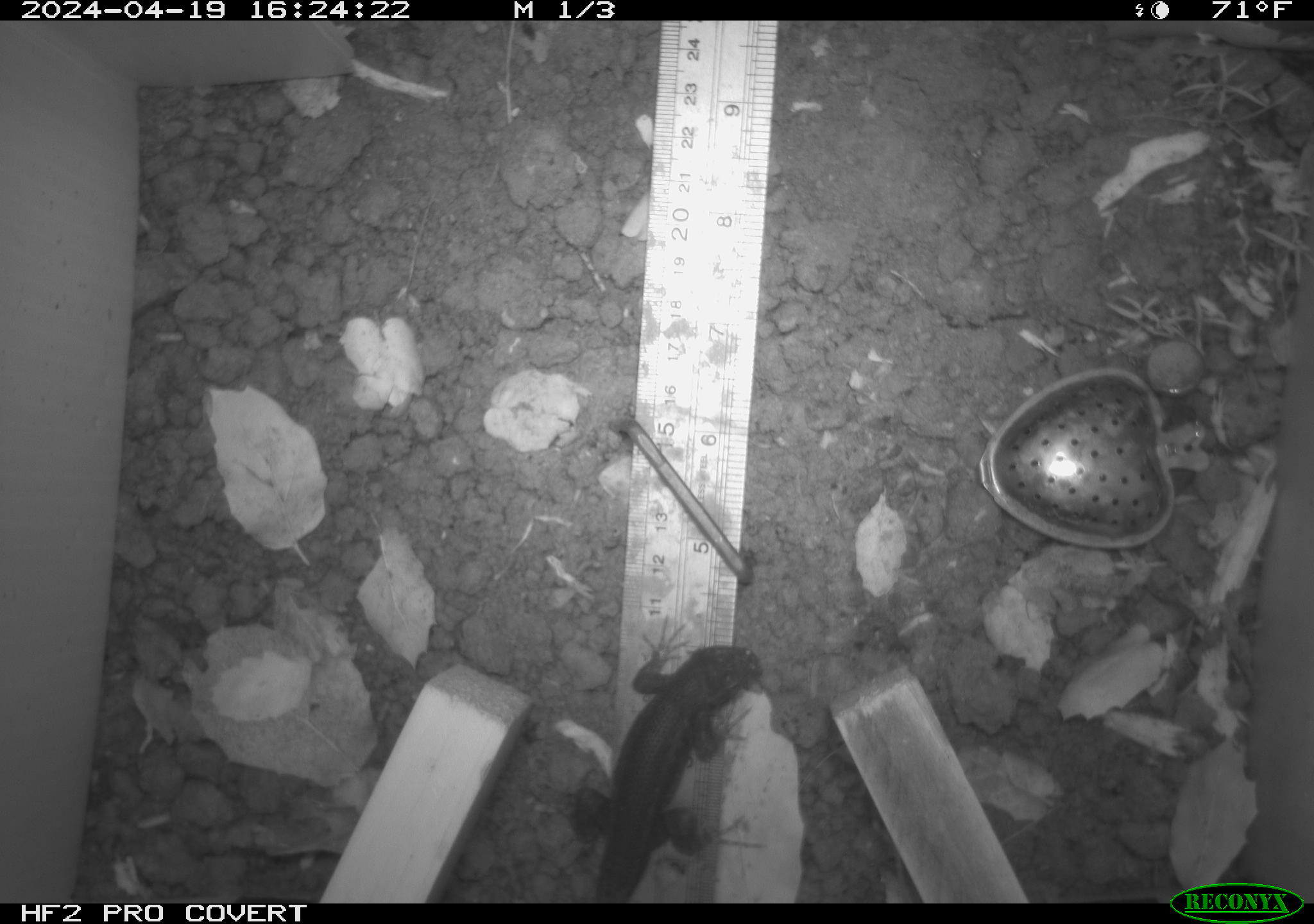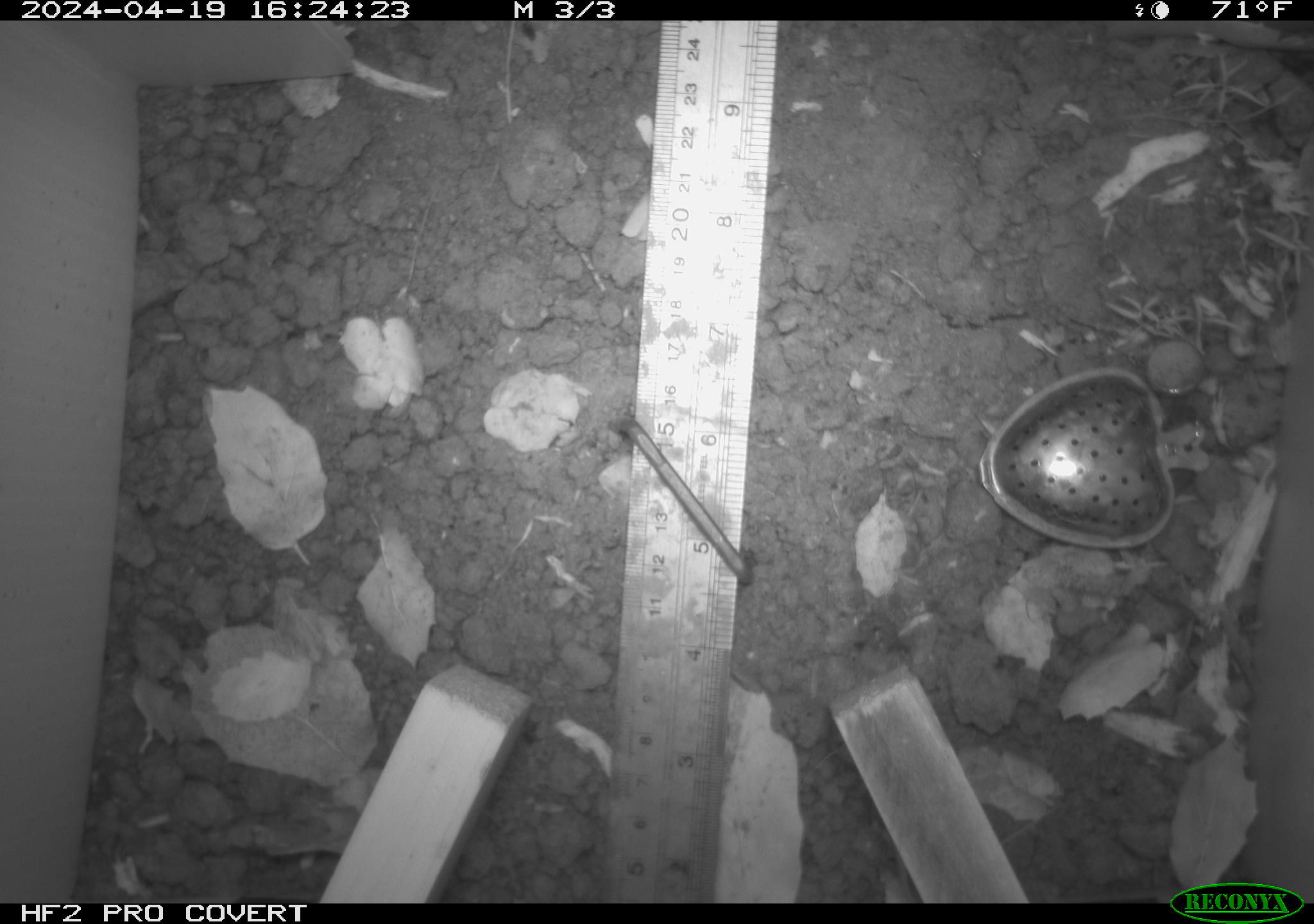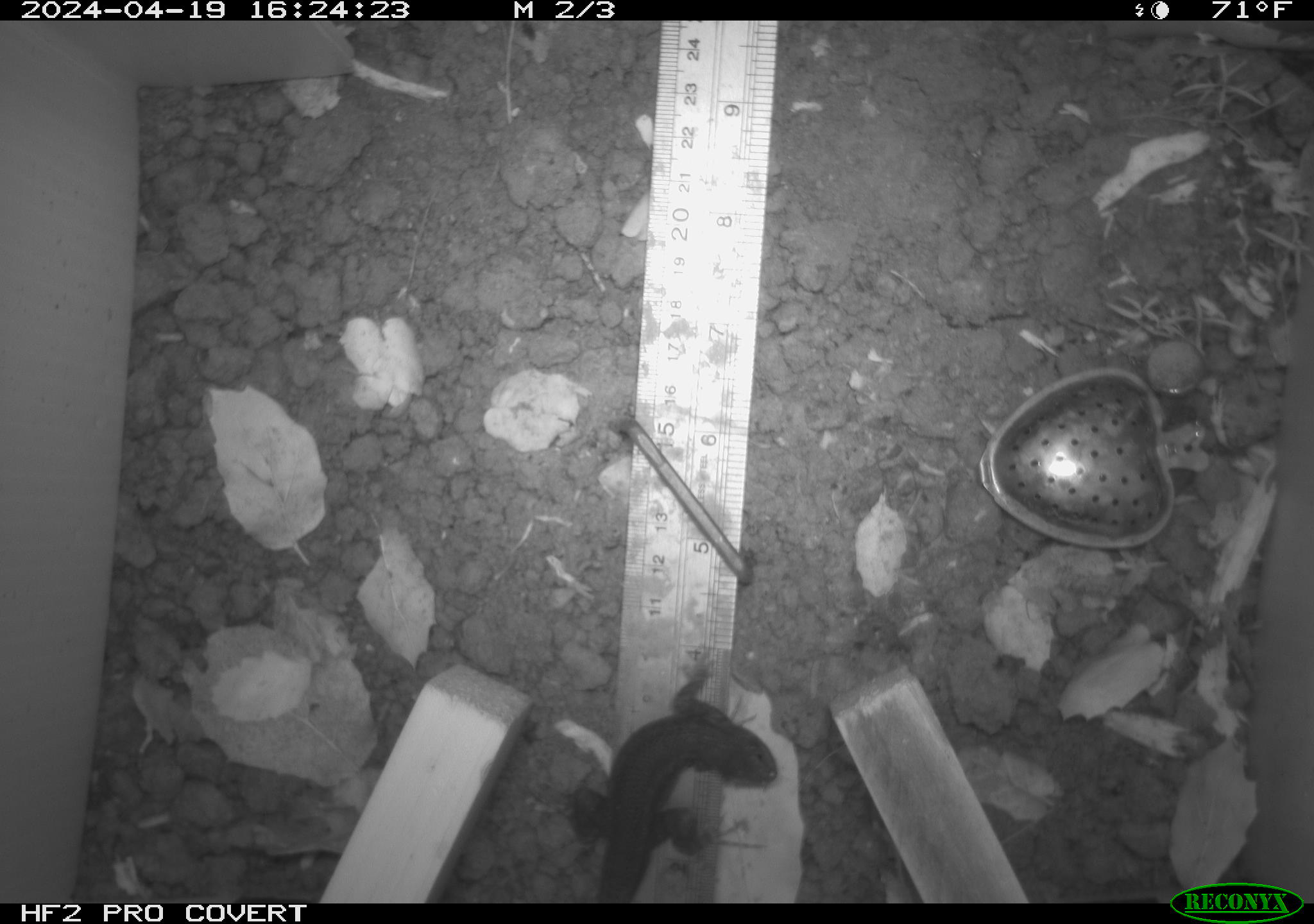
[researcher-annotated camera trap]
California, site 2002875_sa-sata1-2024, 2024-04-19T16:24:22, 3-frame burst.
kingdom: Animalia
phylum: Chordata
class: Reptilia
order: Squamata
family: Phrynosomatidae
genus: Sceloporus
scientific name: Sceloporus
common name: spiny lizards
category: sceloporus species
Sceloporus species (spiny lizards) (Sceloporus).